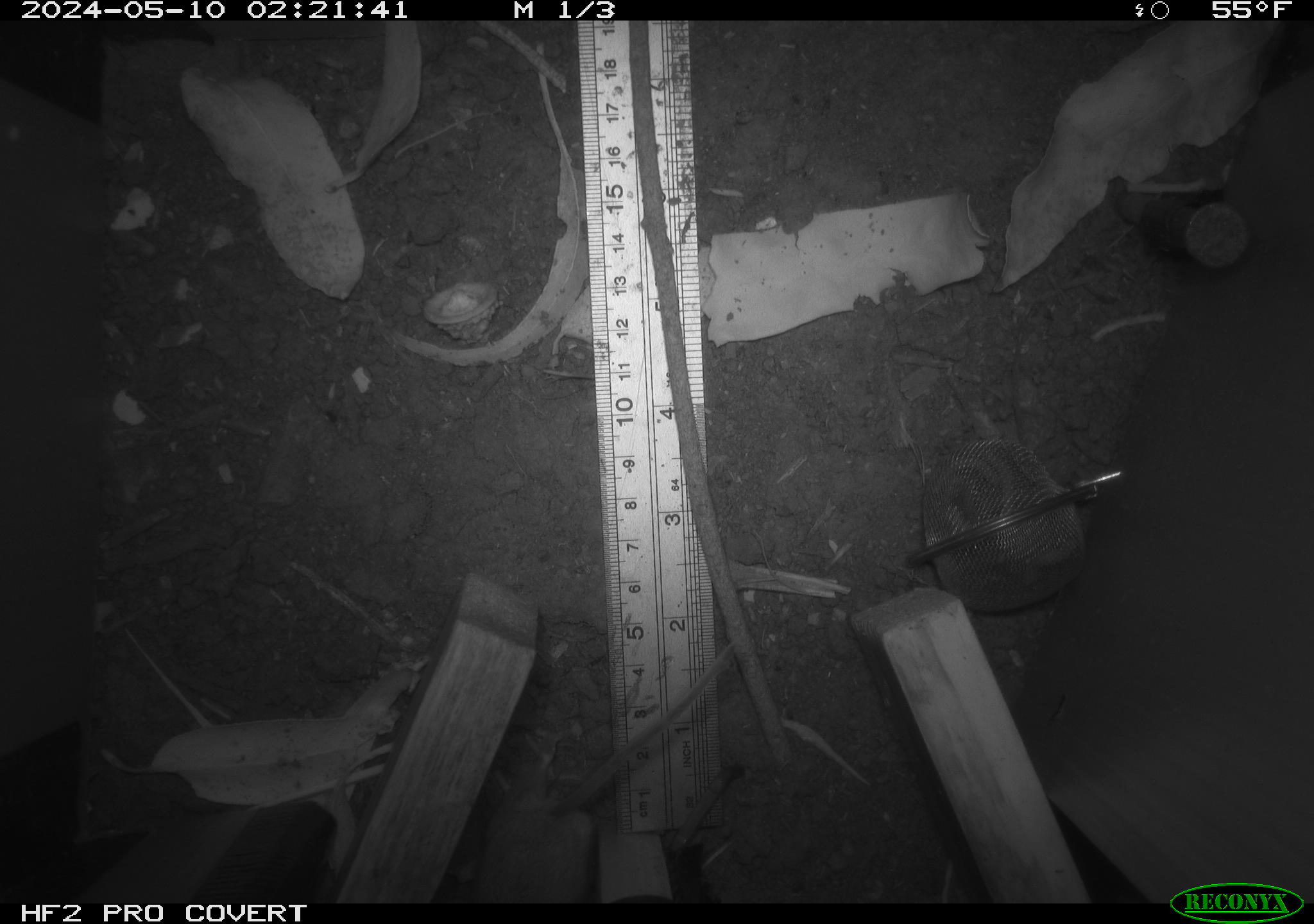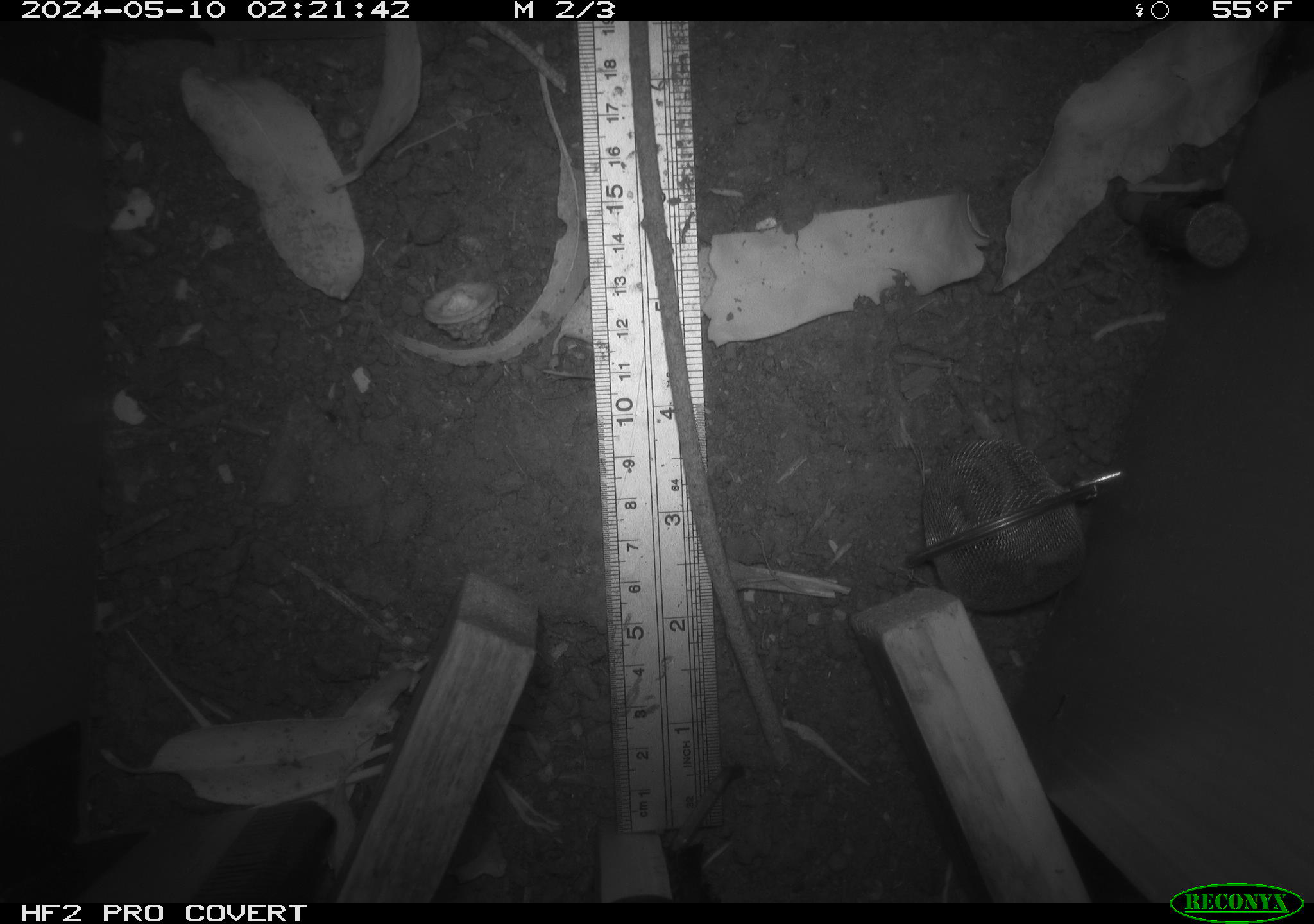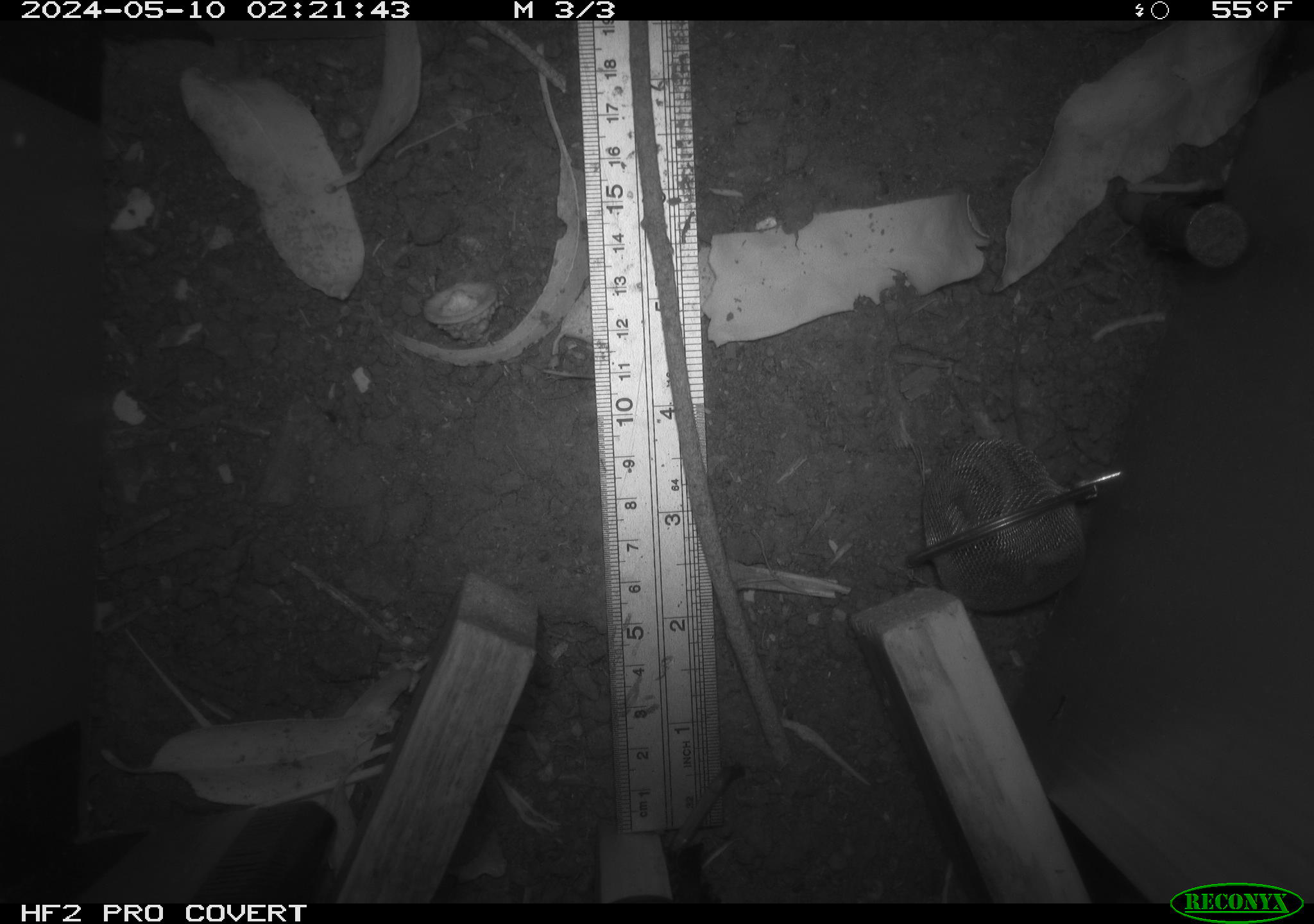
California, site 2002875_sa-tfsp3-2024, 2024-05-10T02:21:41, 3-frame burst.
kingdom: Animalia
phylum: Chordata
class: Mammalia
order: Rodentia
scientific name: Rodentia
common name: mouse species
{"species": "mouse species (Rodentia)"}